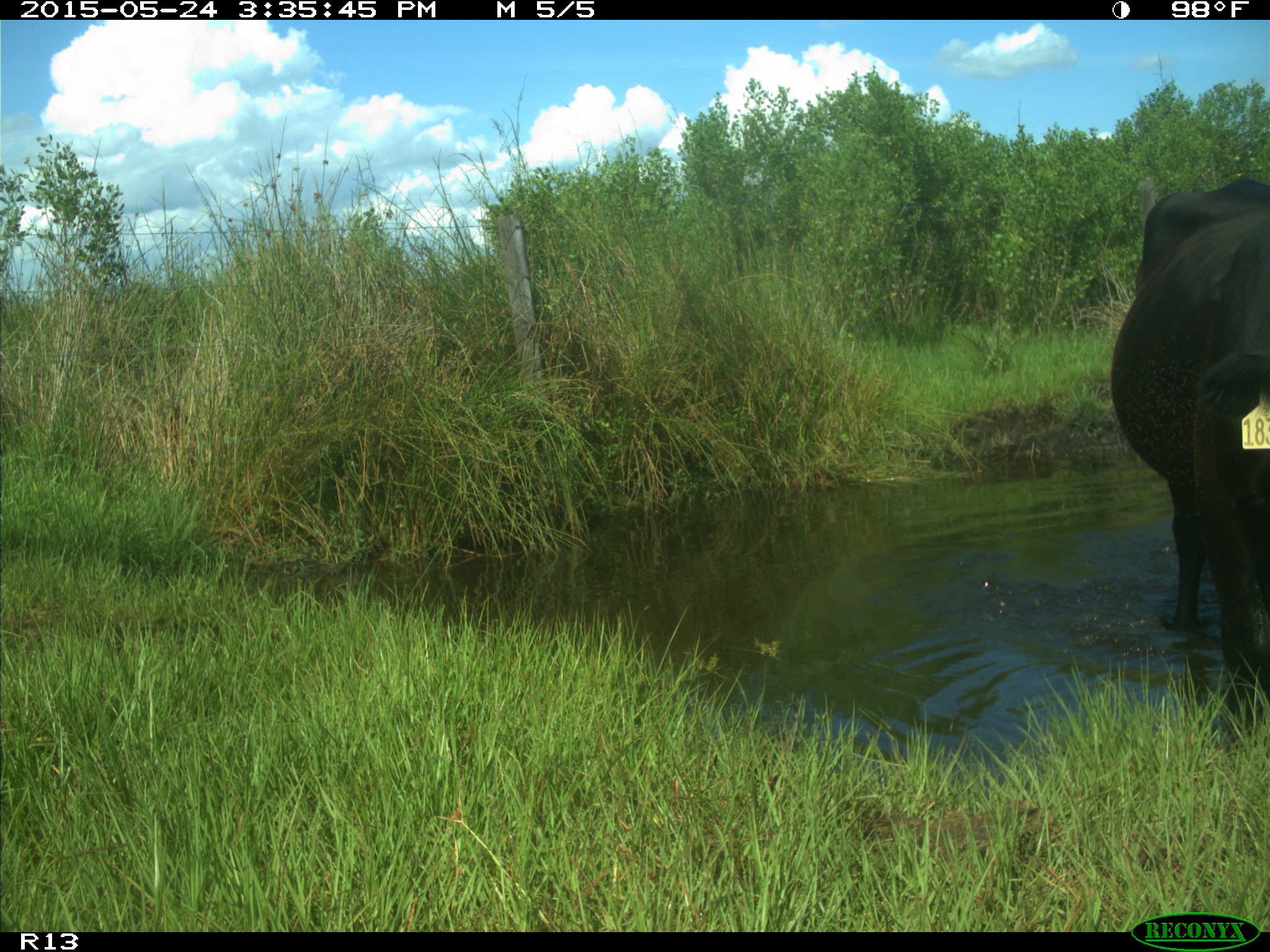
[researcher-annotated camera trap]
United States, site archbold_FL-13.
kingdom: Animalia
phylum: Chordata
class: Mammalia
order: Artiodactyla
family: Bovidae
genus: Bos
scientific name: Bos taurus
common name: domestic cow